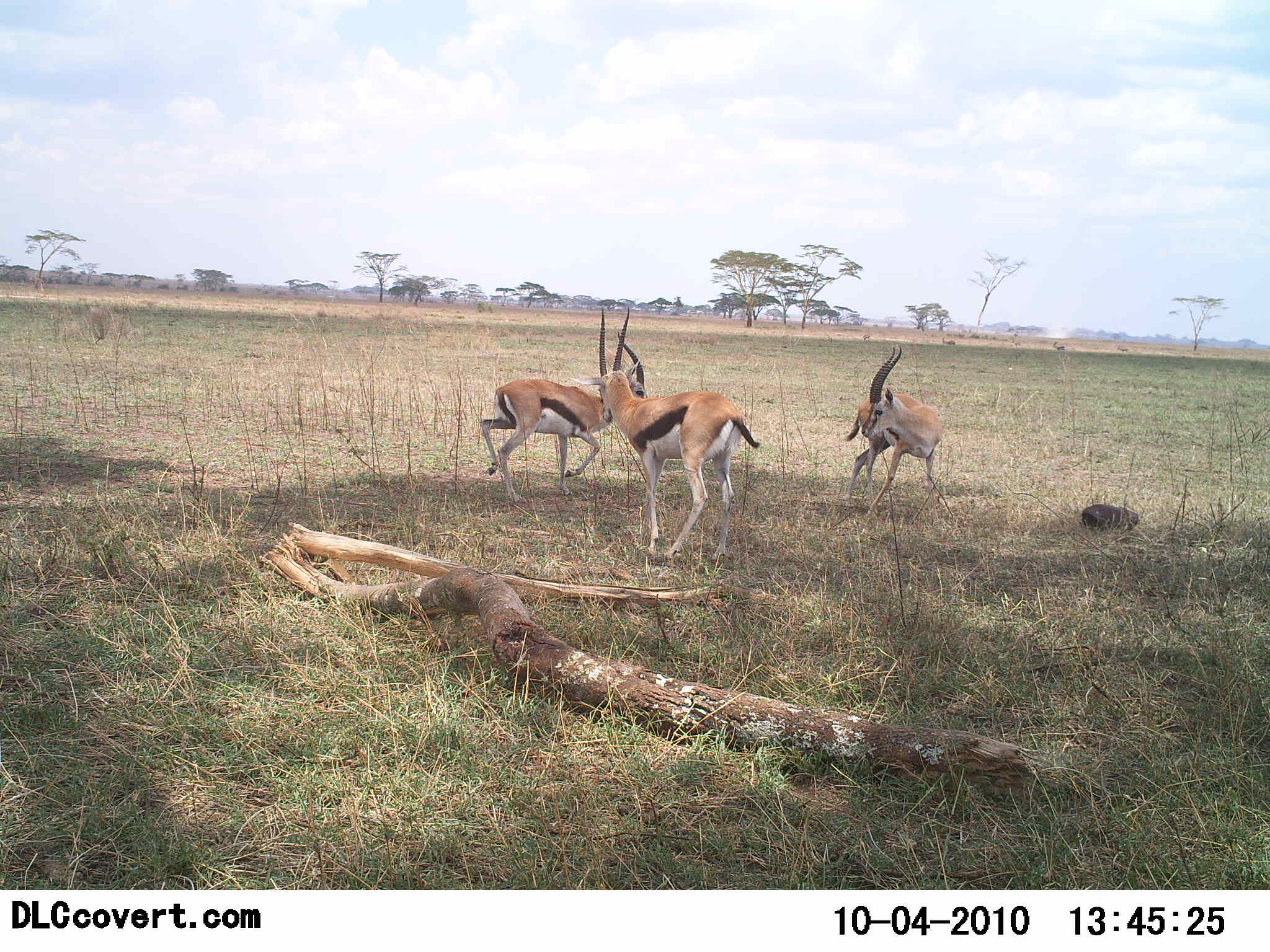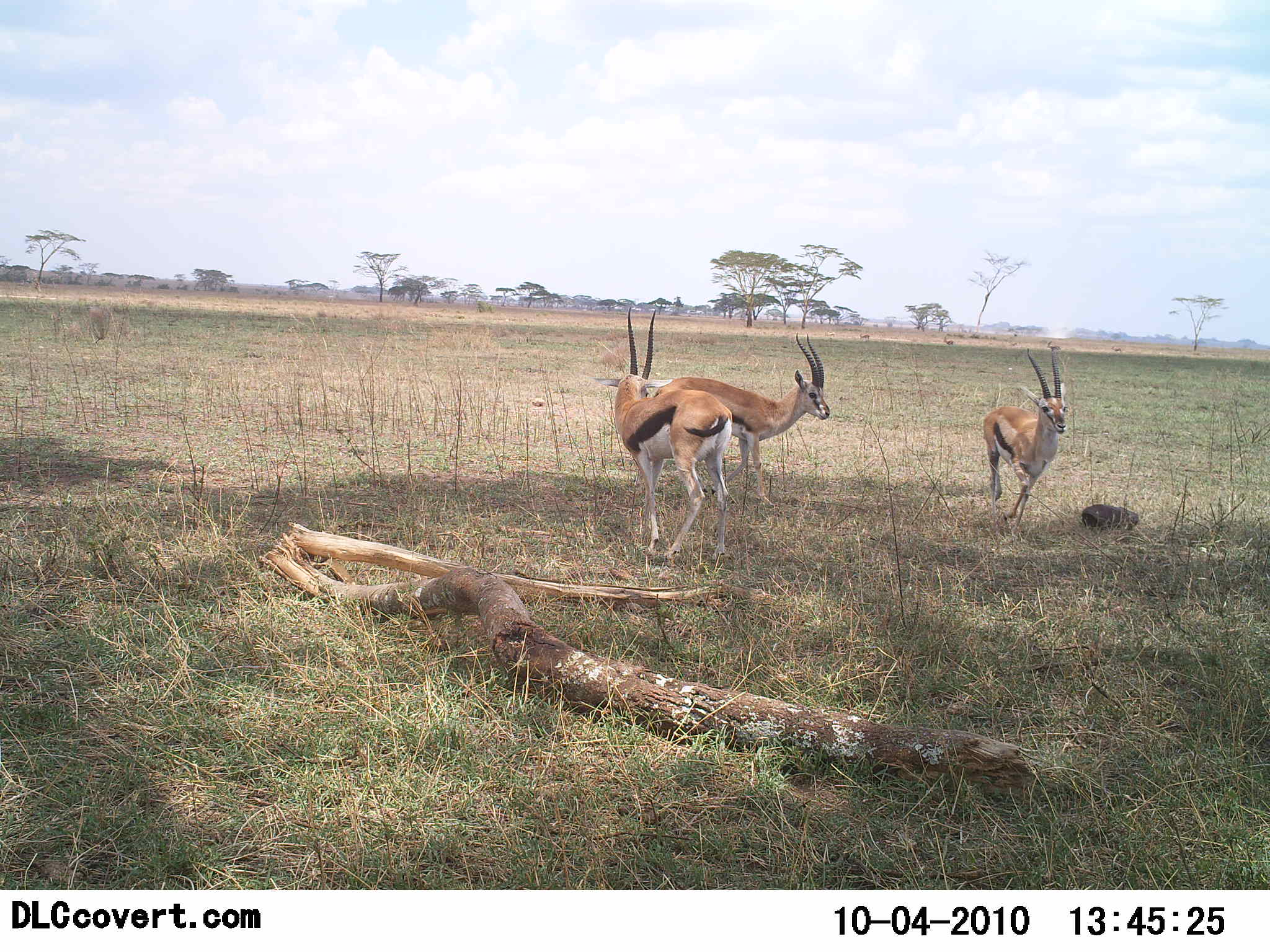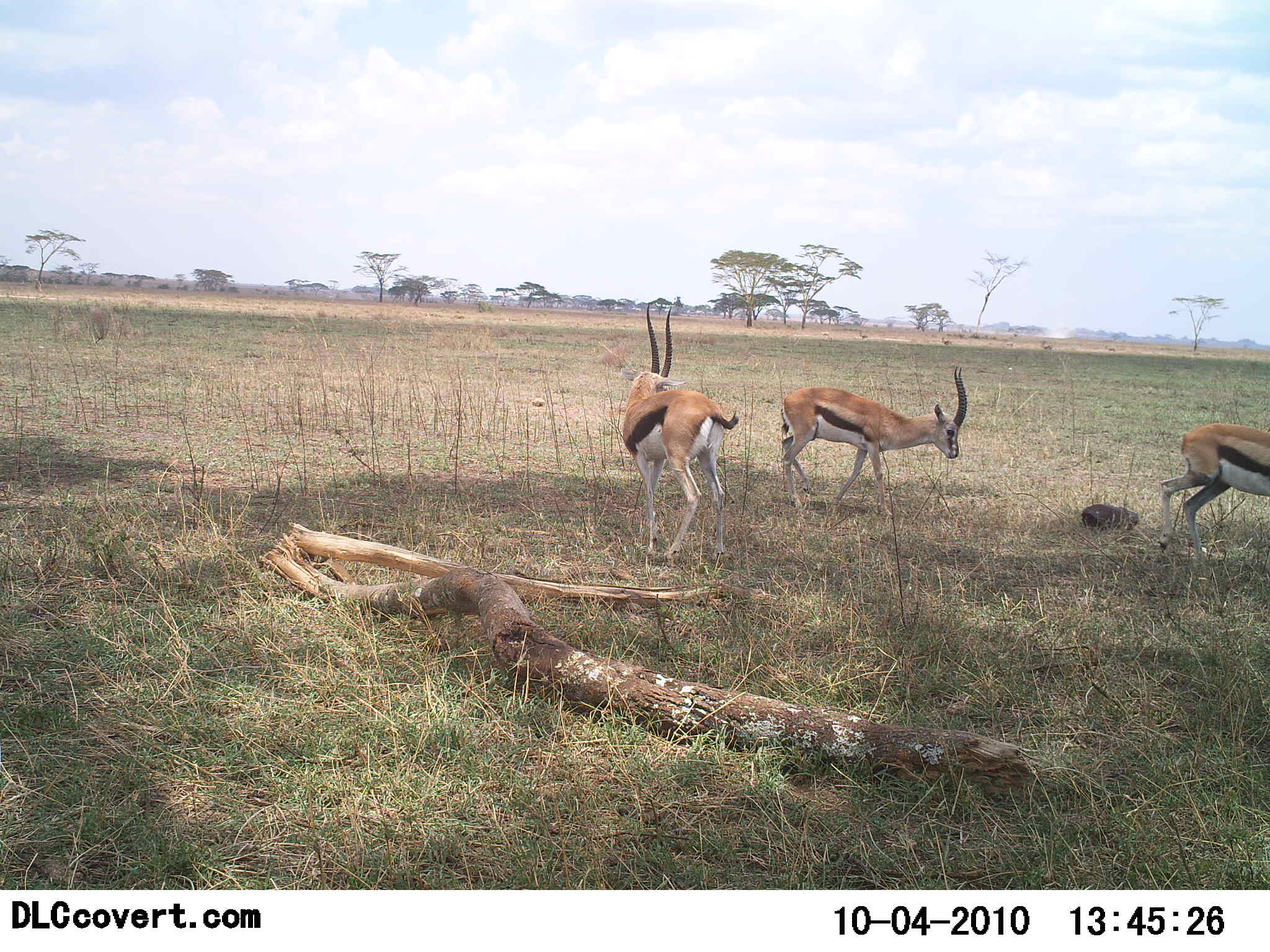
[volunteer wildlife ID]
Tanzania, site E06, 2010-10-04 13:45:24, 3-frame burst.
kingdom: Animalia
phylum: Chordata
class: Mammalia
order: Artiodactyla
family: Bovidae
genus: Eudorcas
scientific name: Eudorcas thomsonii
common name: thomson's gazelle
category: gazellethomsons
Gazellethomsons (thomson's gazelle) (Eudorcas thomsonii), count 3. Behavior (volunteer vote fractions): standing 56%, resting 0%, moving 50%, interacting 78%. Young present (vote fraction): 0%. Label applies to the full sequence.